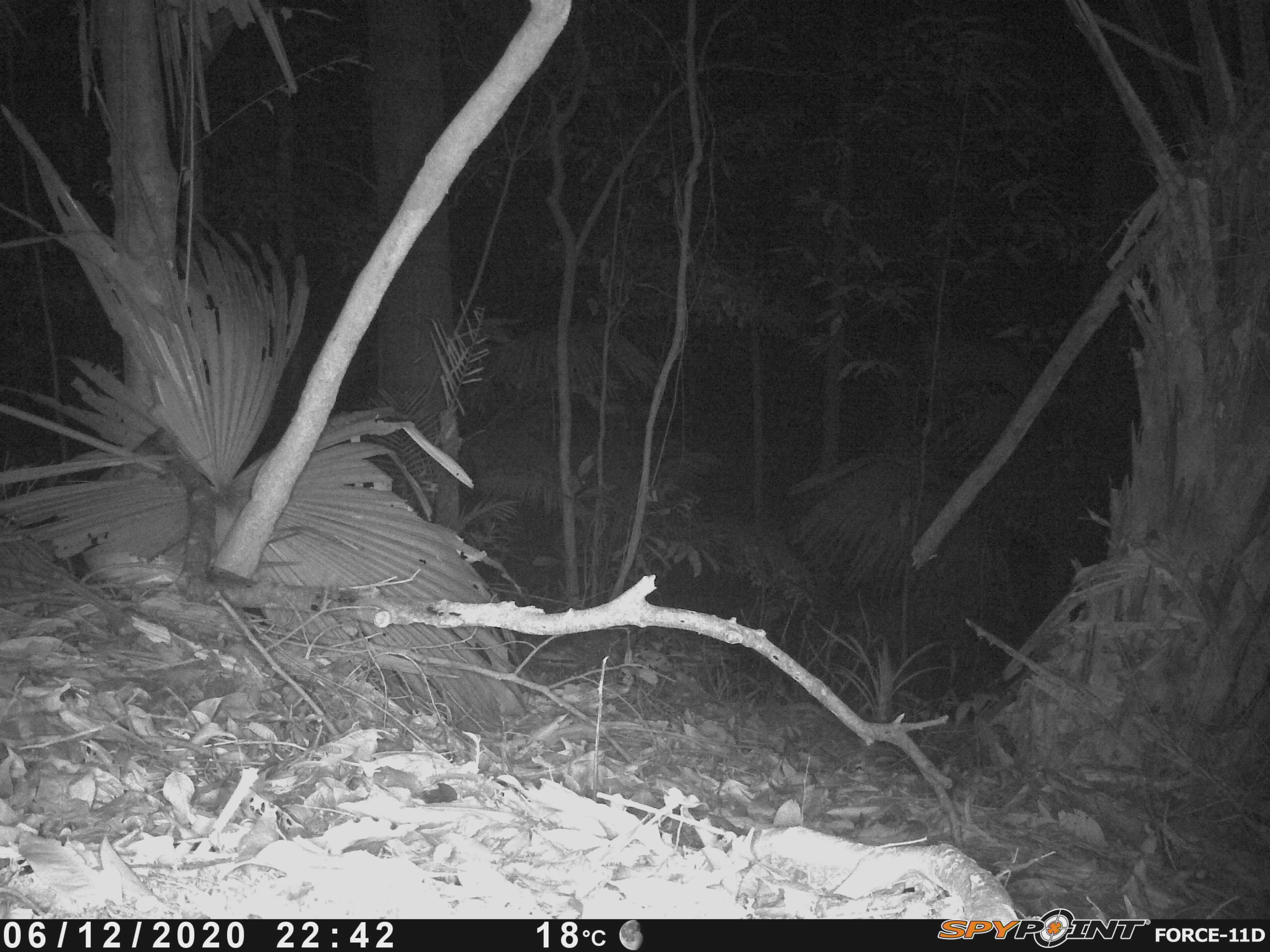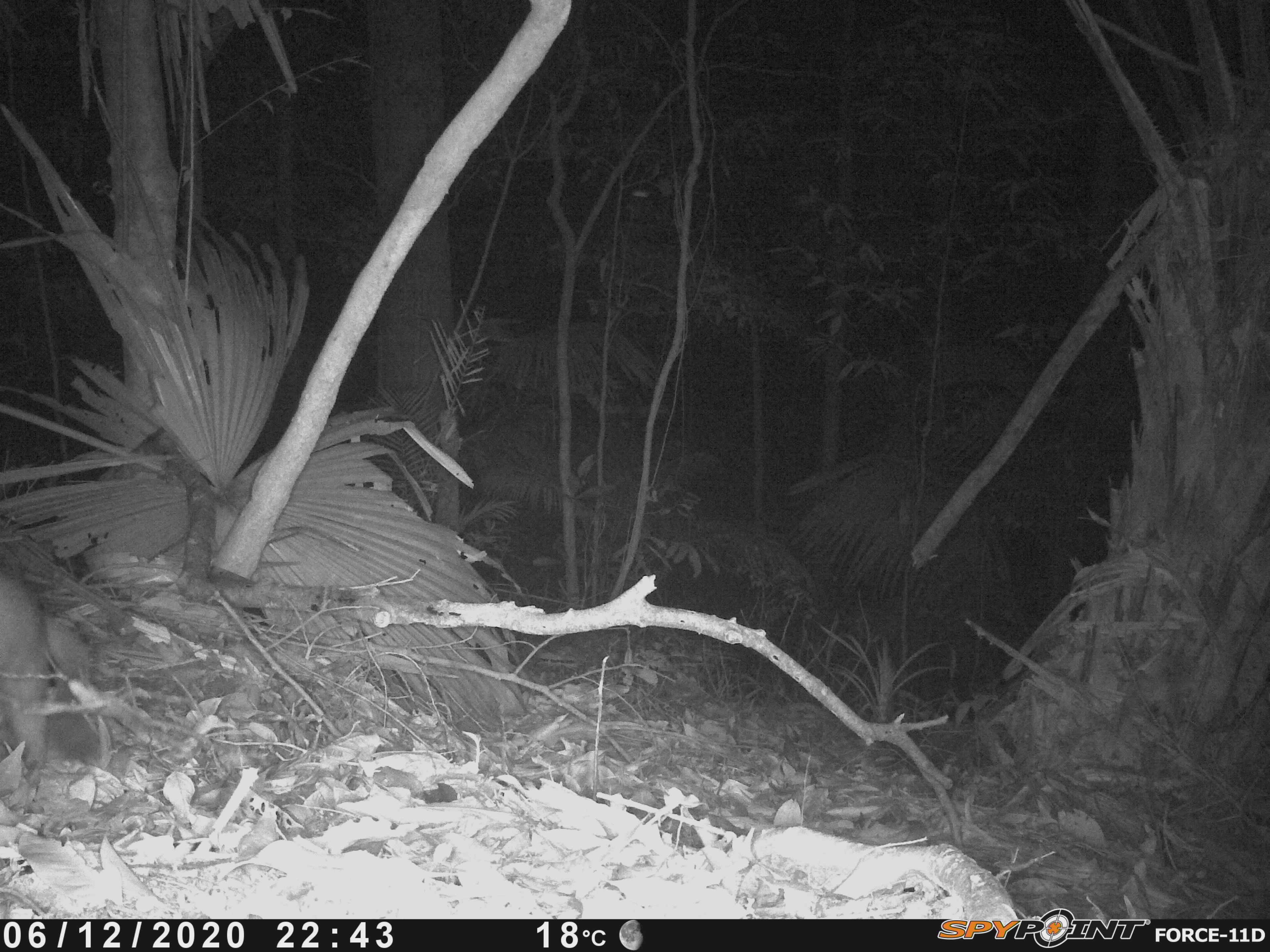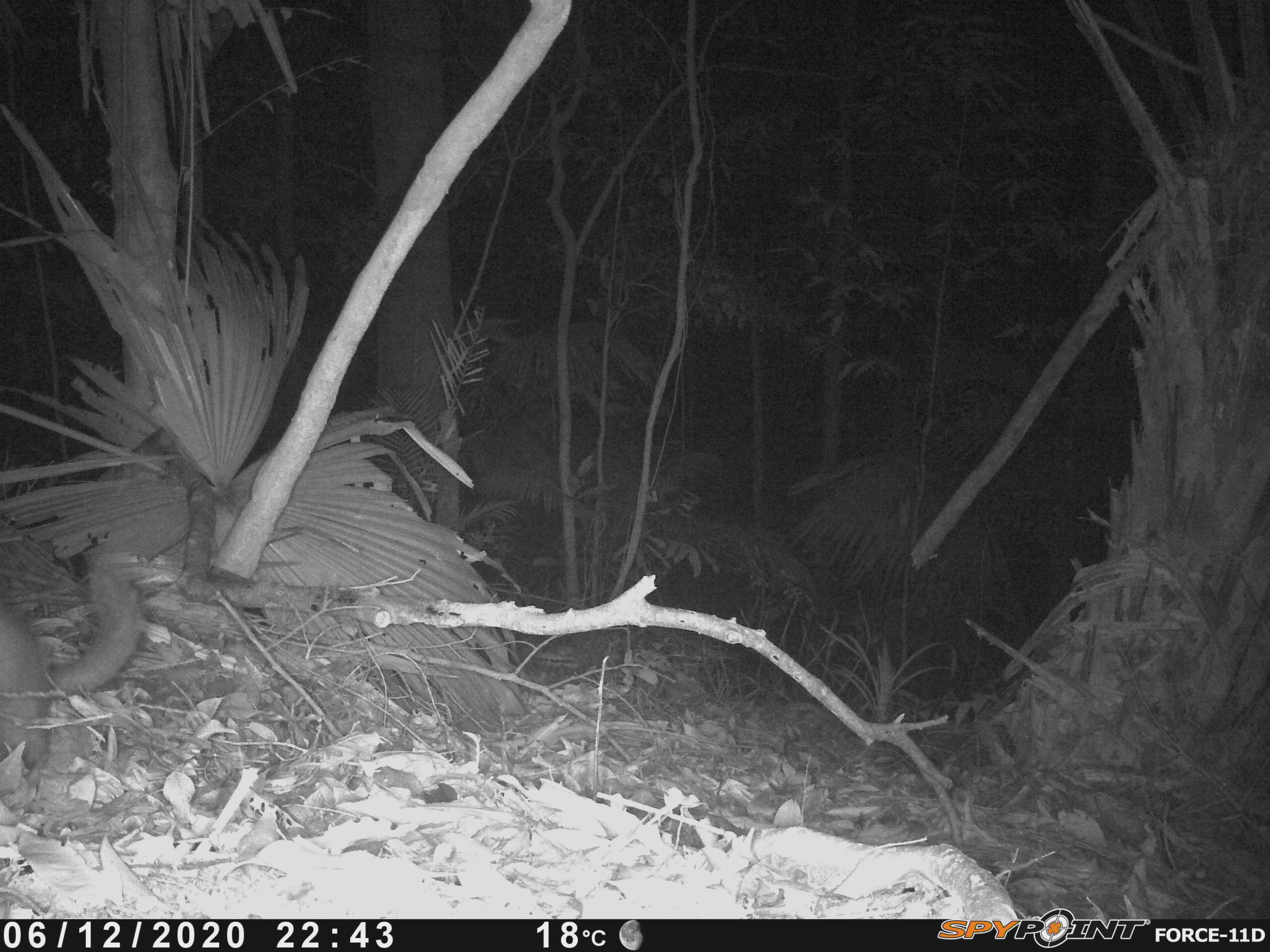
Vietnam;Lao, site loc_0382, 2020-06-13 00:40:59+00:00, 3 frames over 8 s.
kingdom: Animalia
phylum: Chordata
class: Mammalia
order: Carnivora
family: Mustelidae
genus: Melogale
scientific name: Melogale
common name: ferret badger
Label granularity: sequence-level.